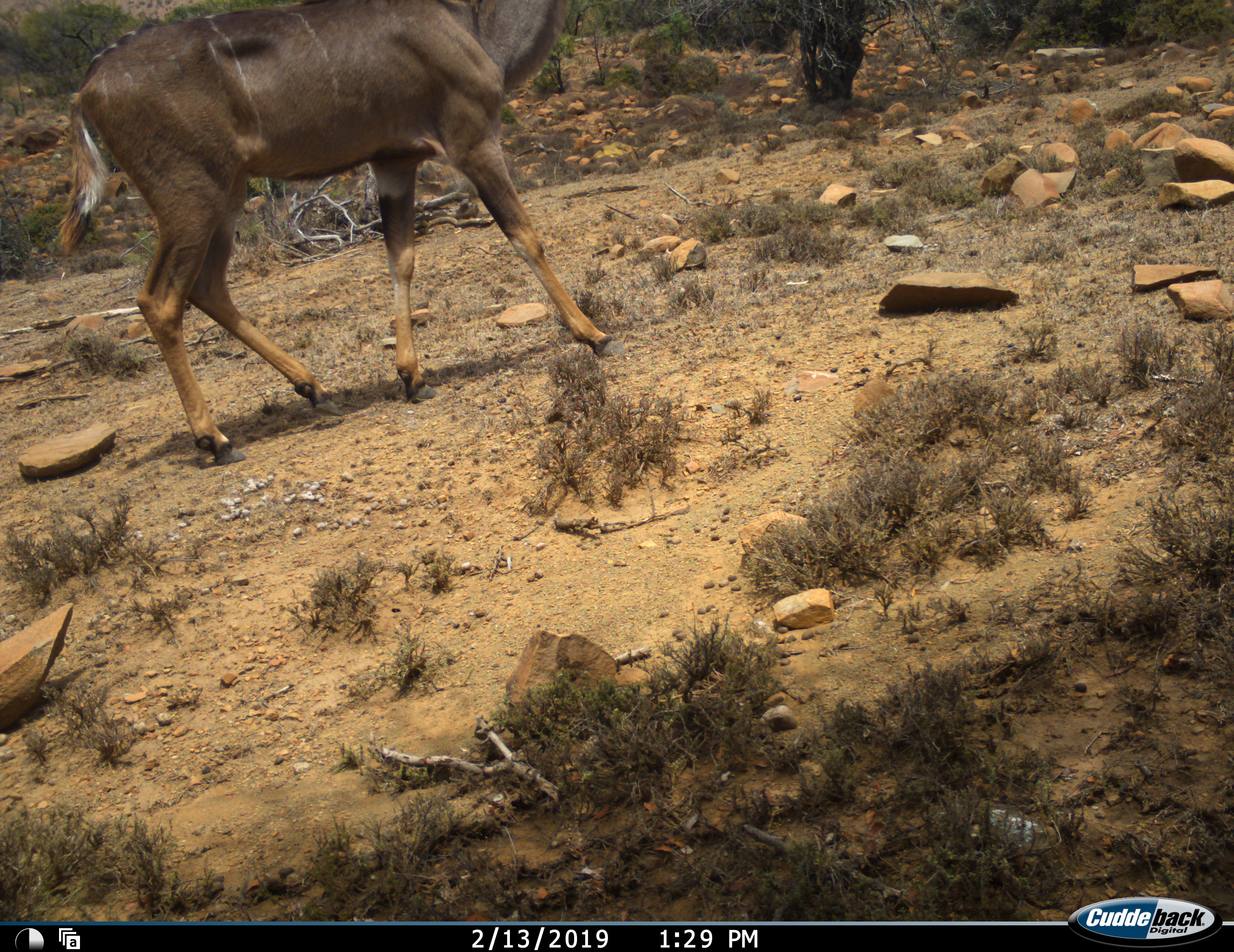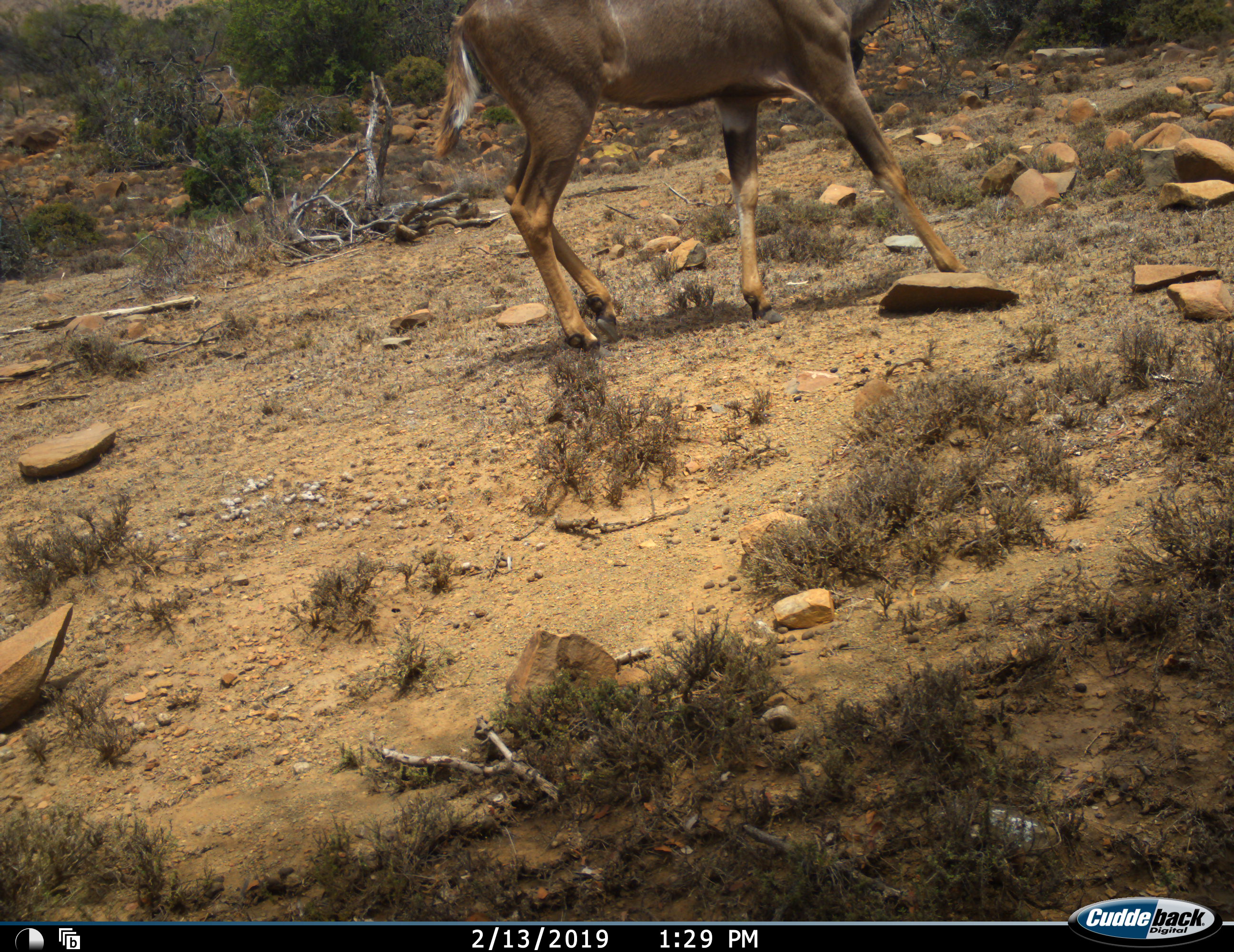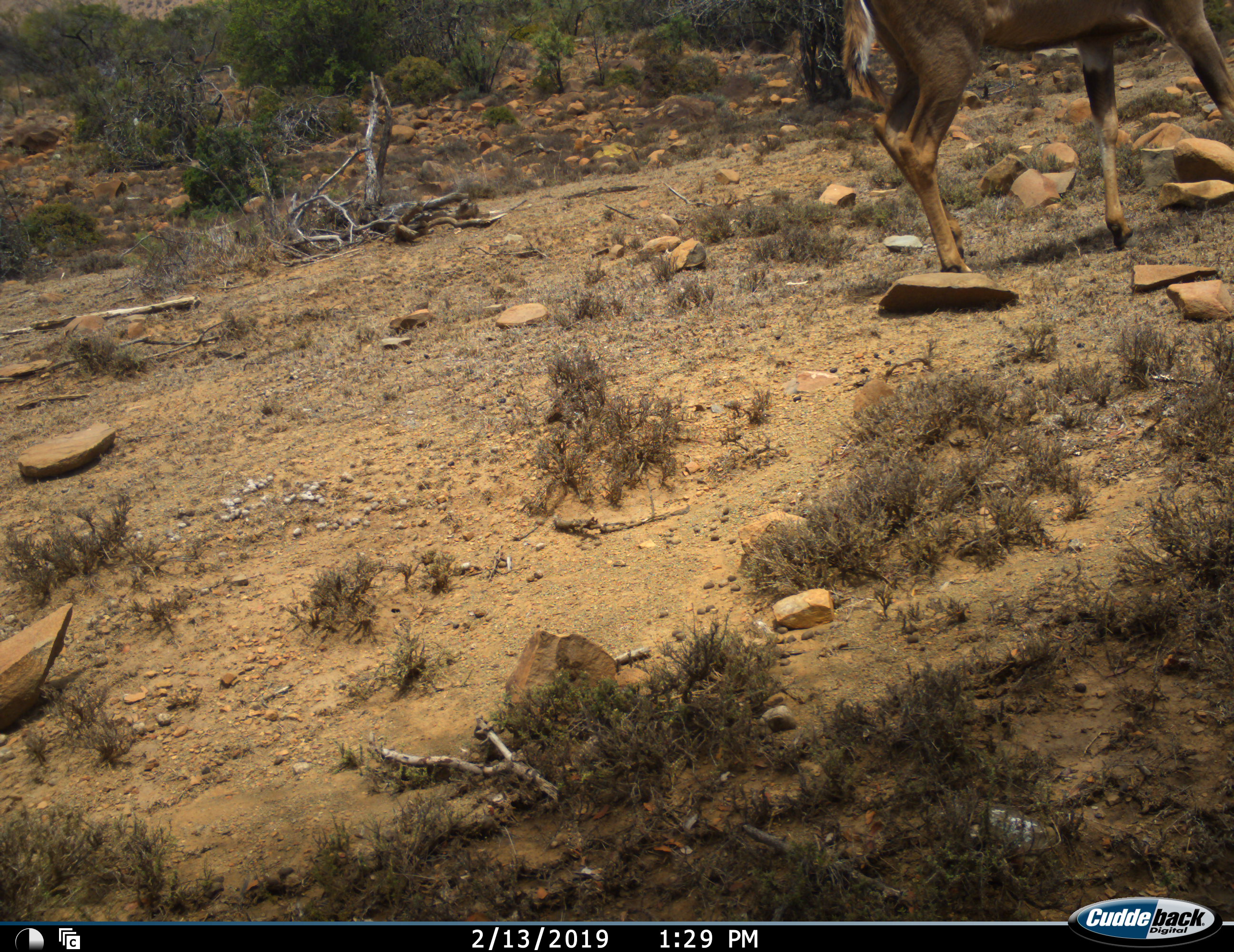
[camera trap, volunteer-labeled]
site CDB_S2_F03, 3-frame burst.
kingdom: Animalia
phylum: Chordata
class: Mammalia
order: Artiodactyla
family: Bovidae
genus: Tragelaphus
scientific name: Tragelaphus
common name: kudu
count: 1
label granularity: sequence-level